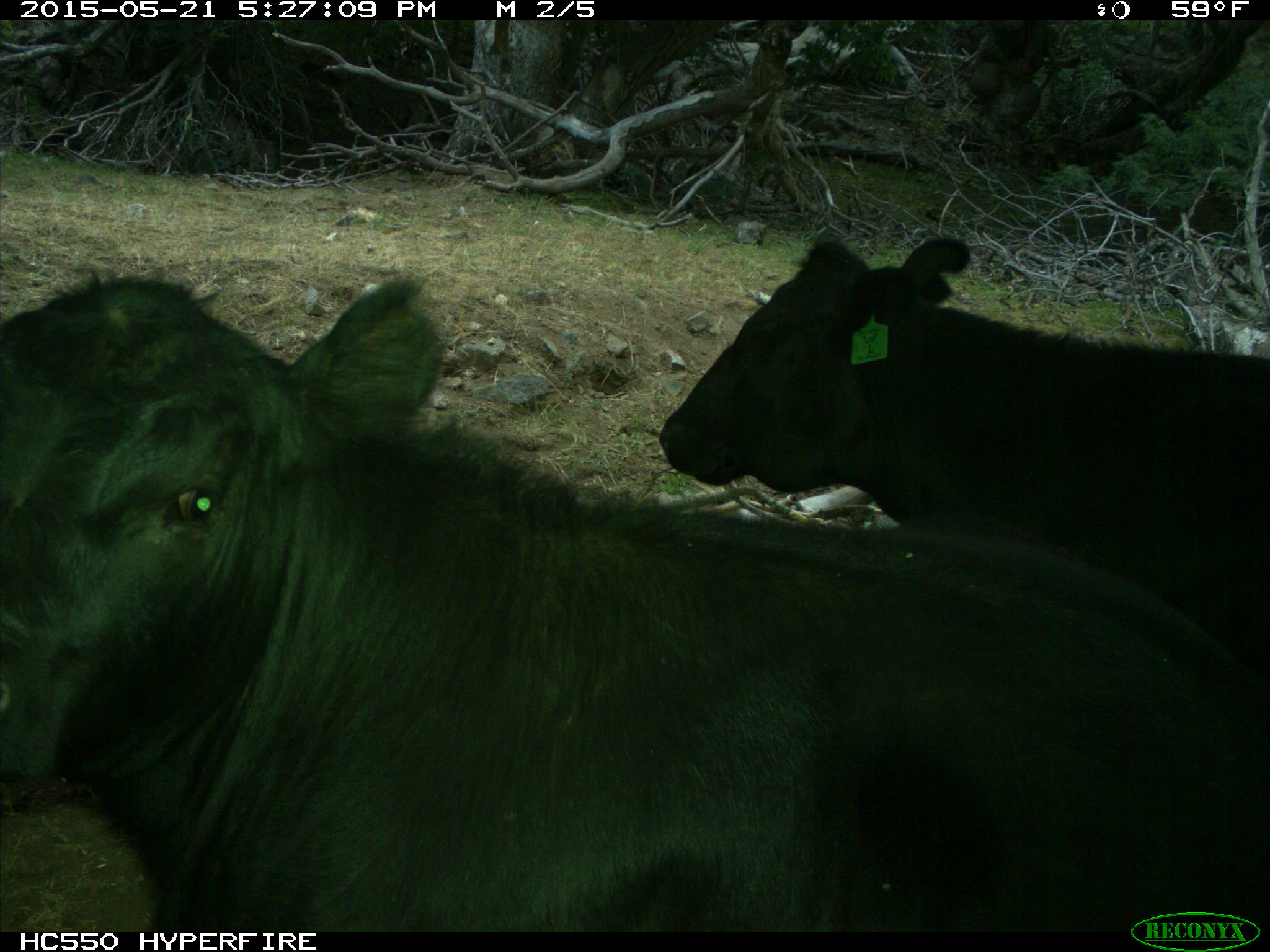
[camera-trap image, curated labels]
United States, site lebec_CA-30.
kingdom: Animalia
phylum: Chordata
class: Mammalia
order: Artiodactyla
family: Bovidae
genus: Bos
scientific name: Bos taurus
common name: domestic cow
Bos taurus (domestic cow).